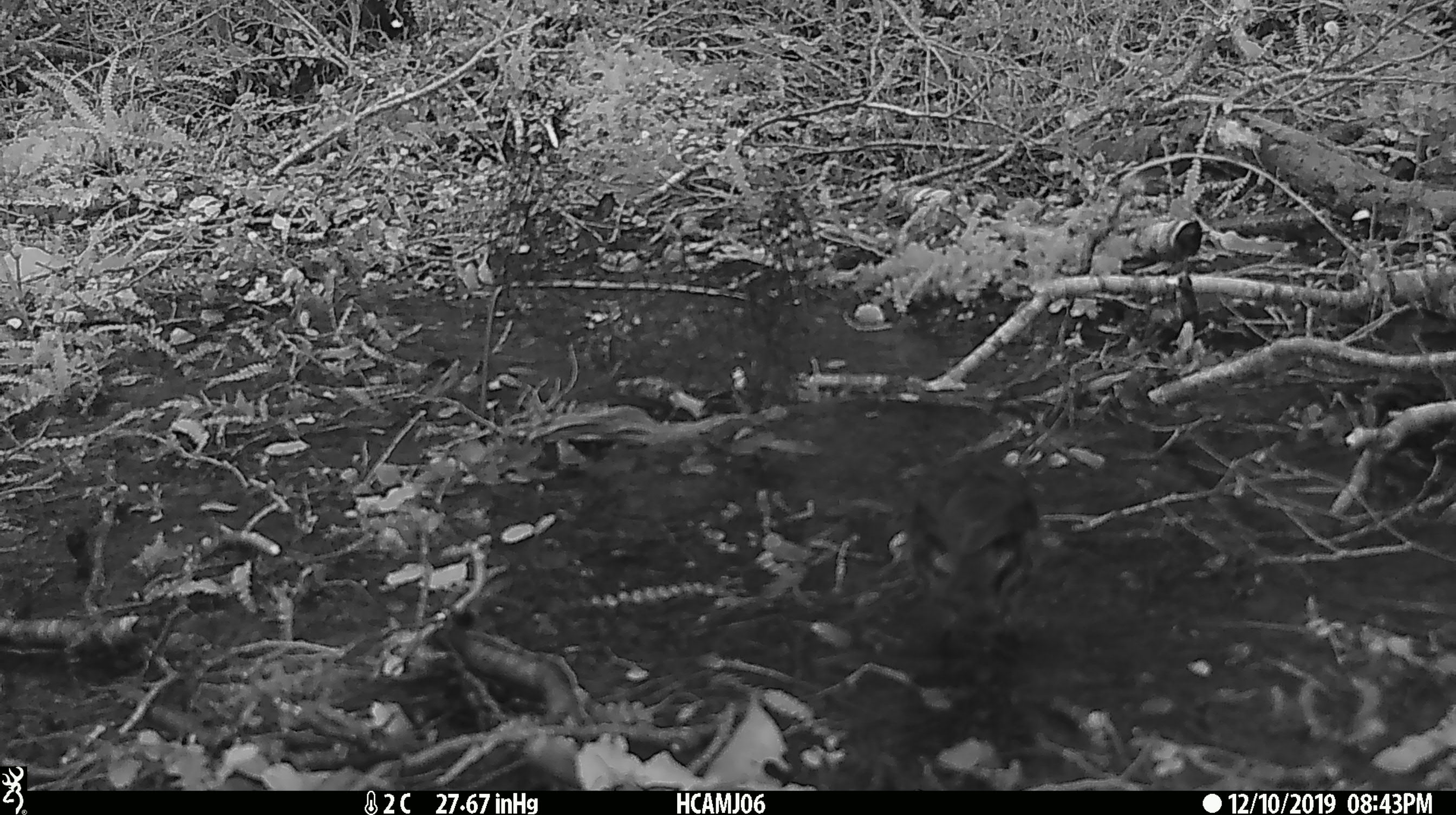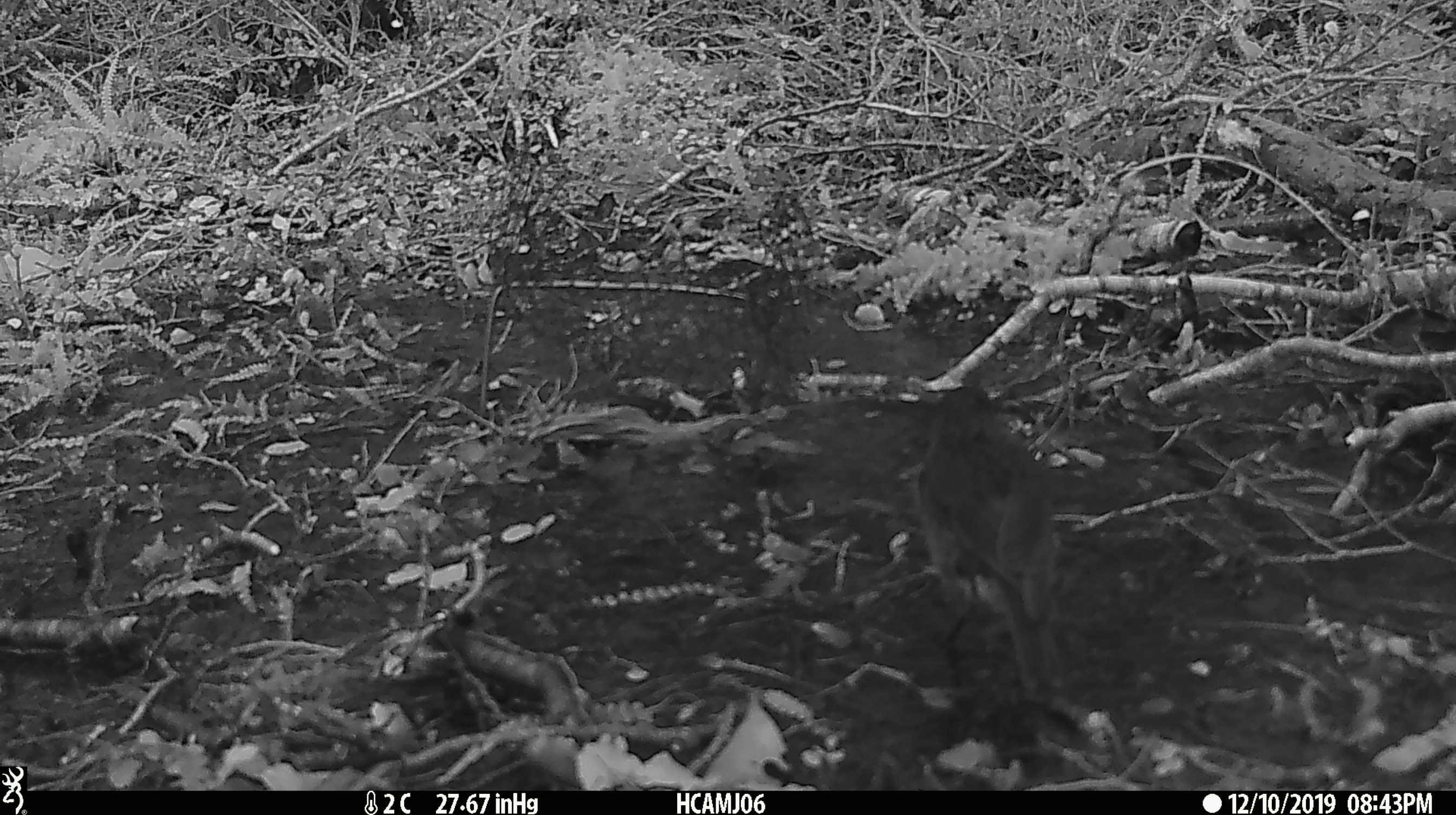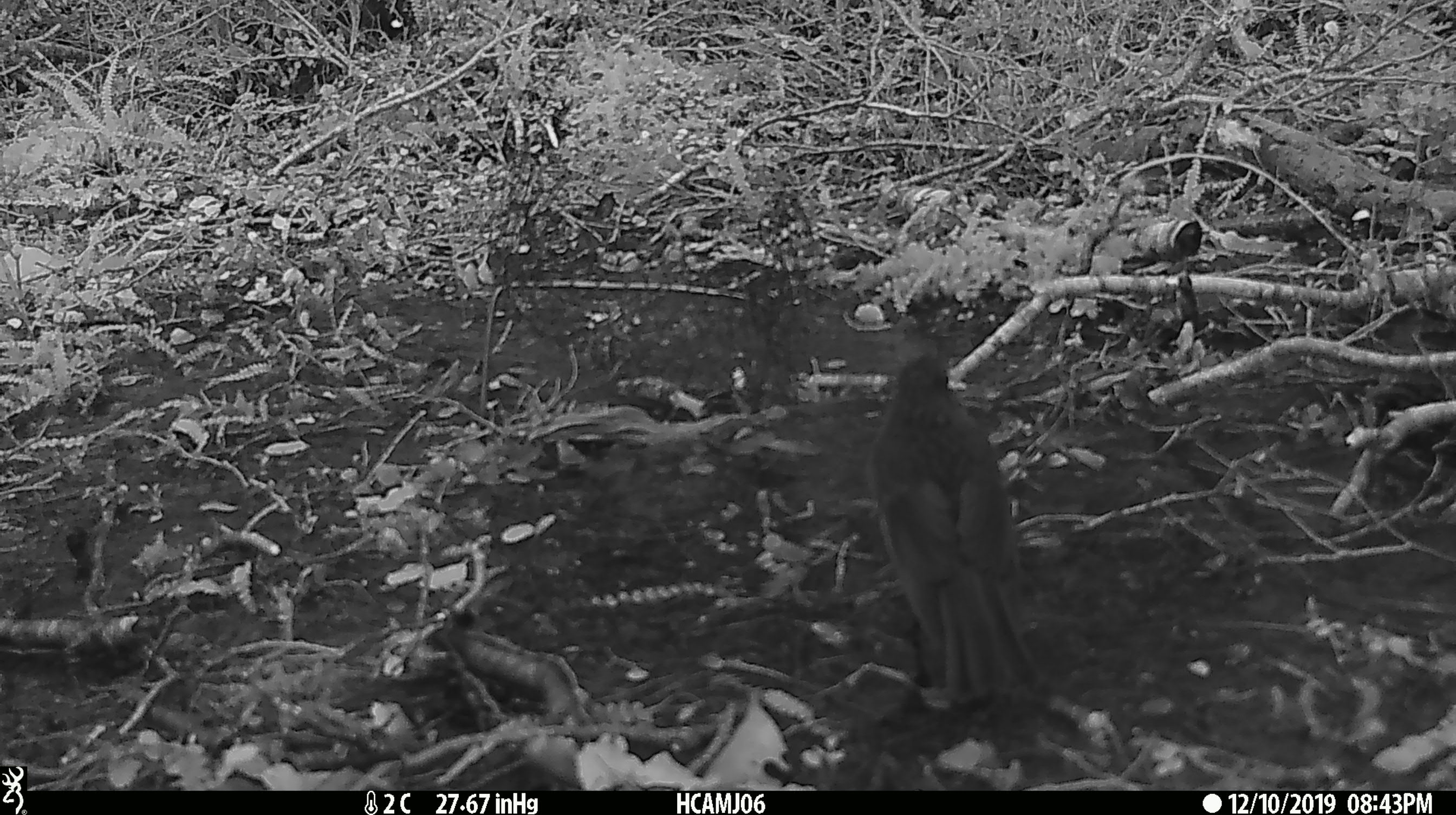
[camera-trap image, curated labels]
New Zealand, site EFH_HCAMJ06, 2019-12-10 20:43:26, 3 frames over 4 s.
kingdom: Animalia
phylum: Chordata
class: Aves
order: Passeriformes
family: Petroicidae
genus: Petroica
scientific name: Petroica australis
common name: new zealand robin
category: robin